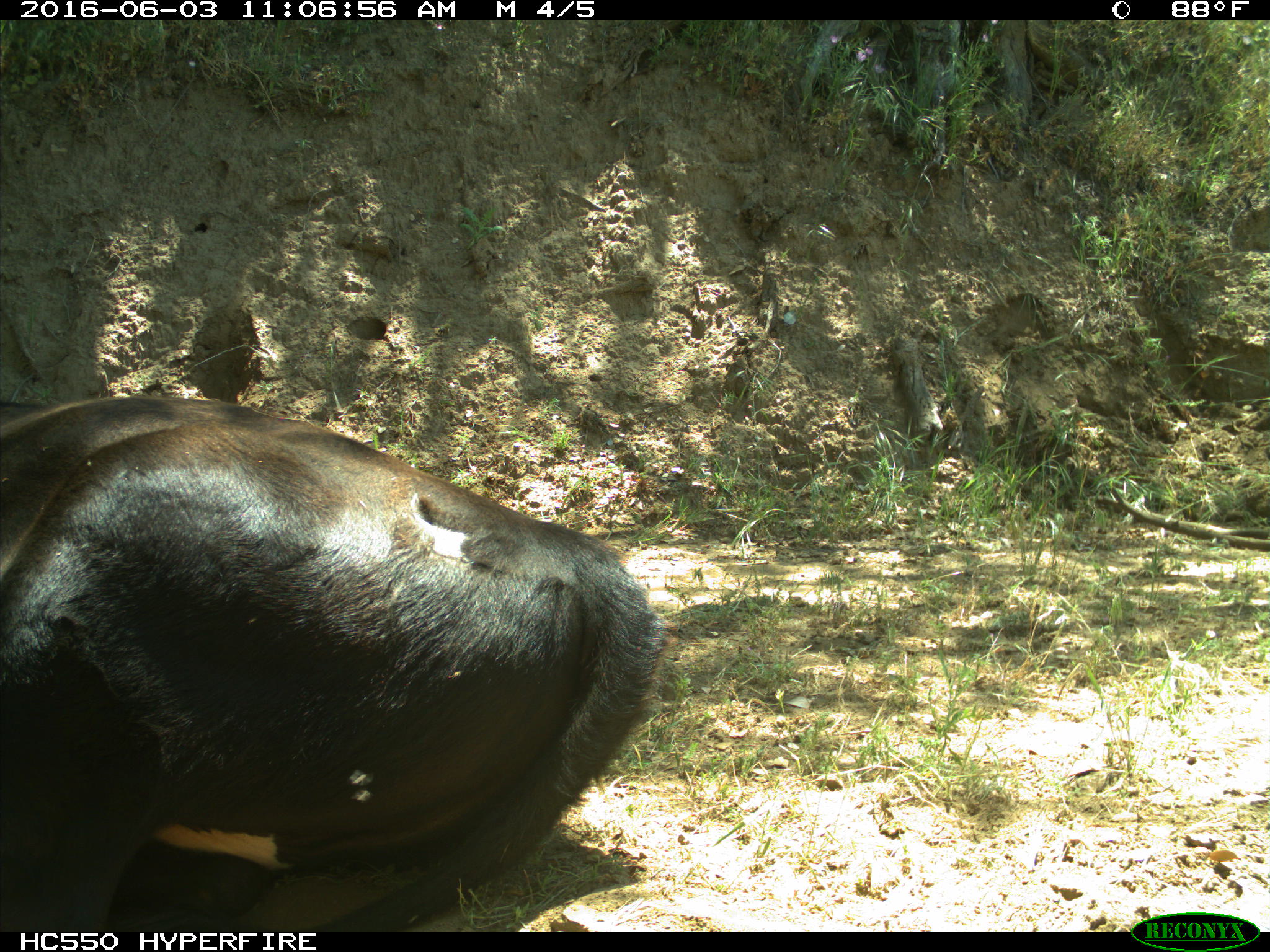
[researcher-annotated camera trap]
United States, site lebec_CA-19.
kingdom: Animalia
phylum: Chordata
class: Mammalia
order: Artiodactyla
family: Bovidae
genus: Bos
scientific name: Bos taurus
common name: domestic cow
Bos taurus (domestic cow).